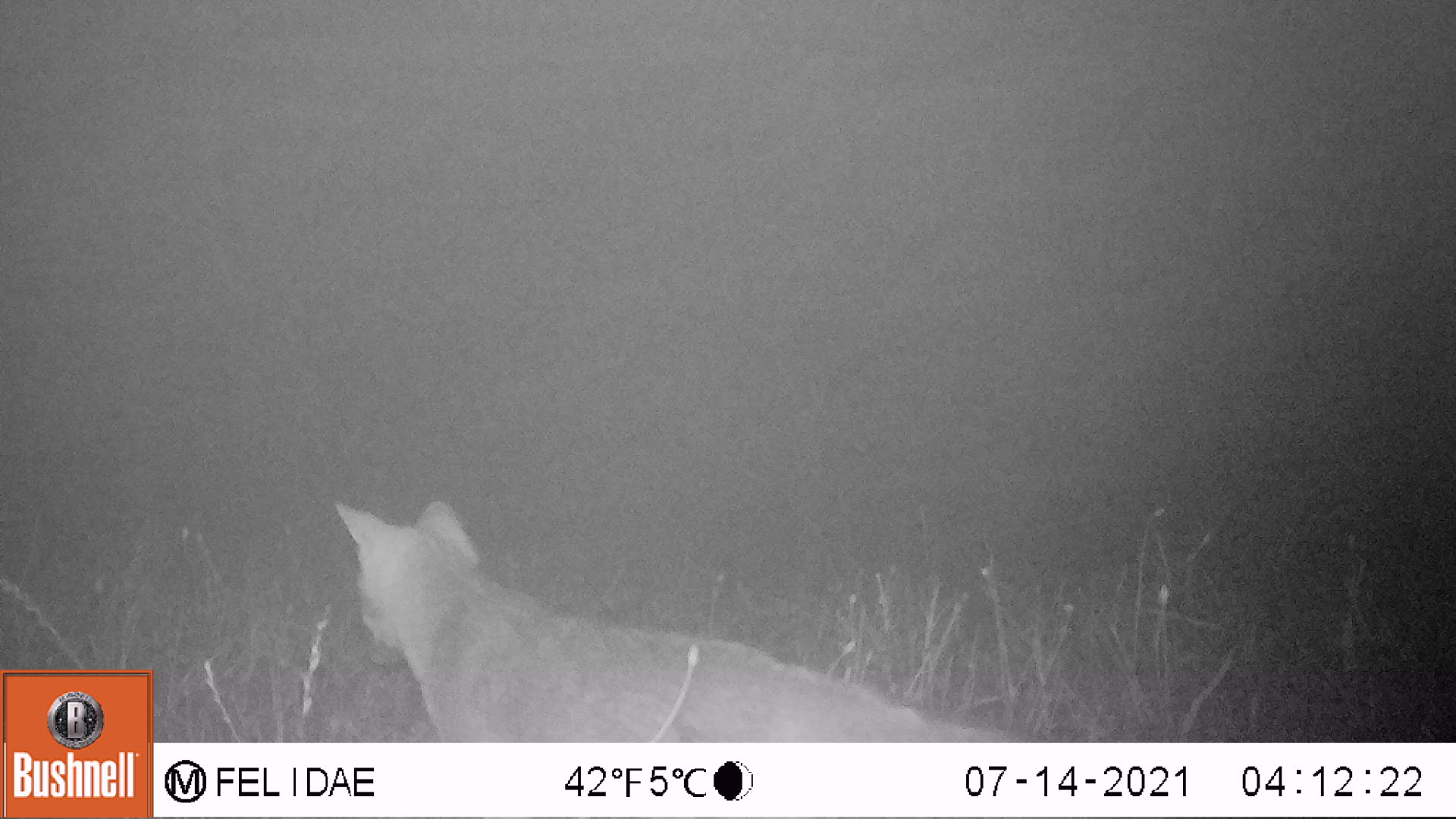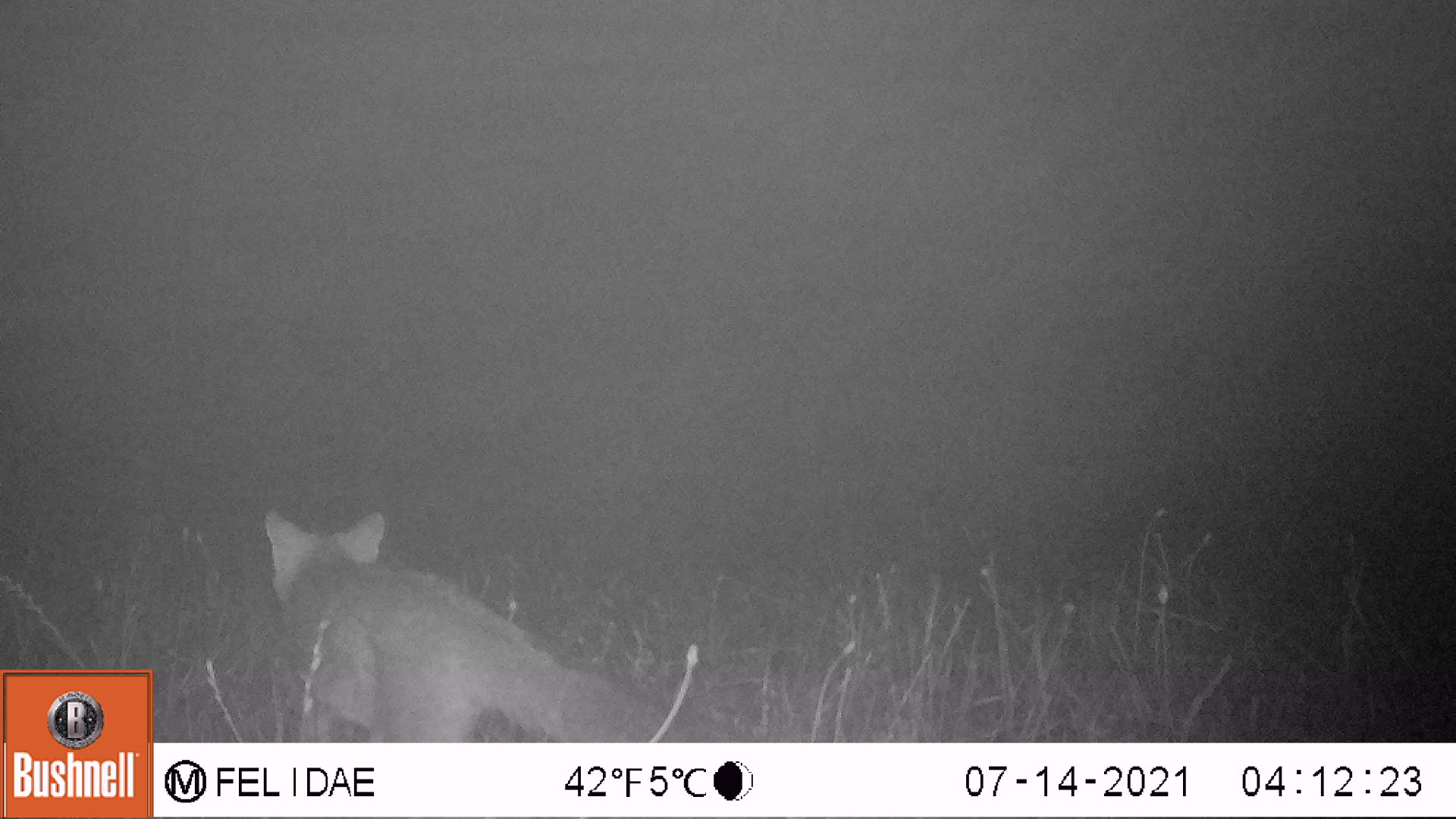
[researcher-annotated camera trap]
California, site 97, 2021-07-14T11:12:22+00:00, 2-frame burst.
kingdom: Animalia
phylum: Chordata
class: Mammalia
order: Carnivora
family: Canidae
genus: Urocyon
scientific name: Urocyon cinereoargenteus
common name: gray fox